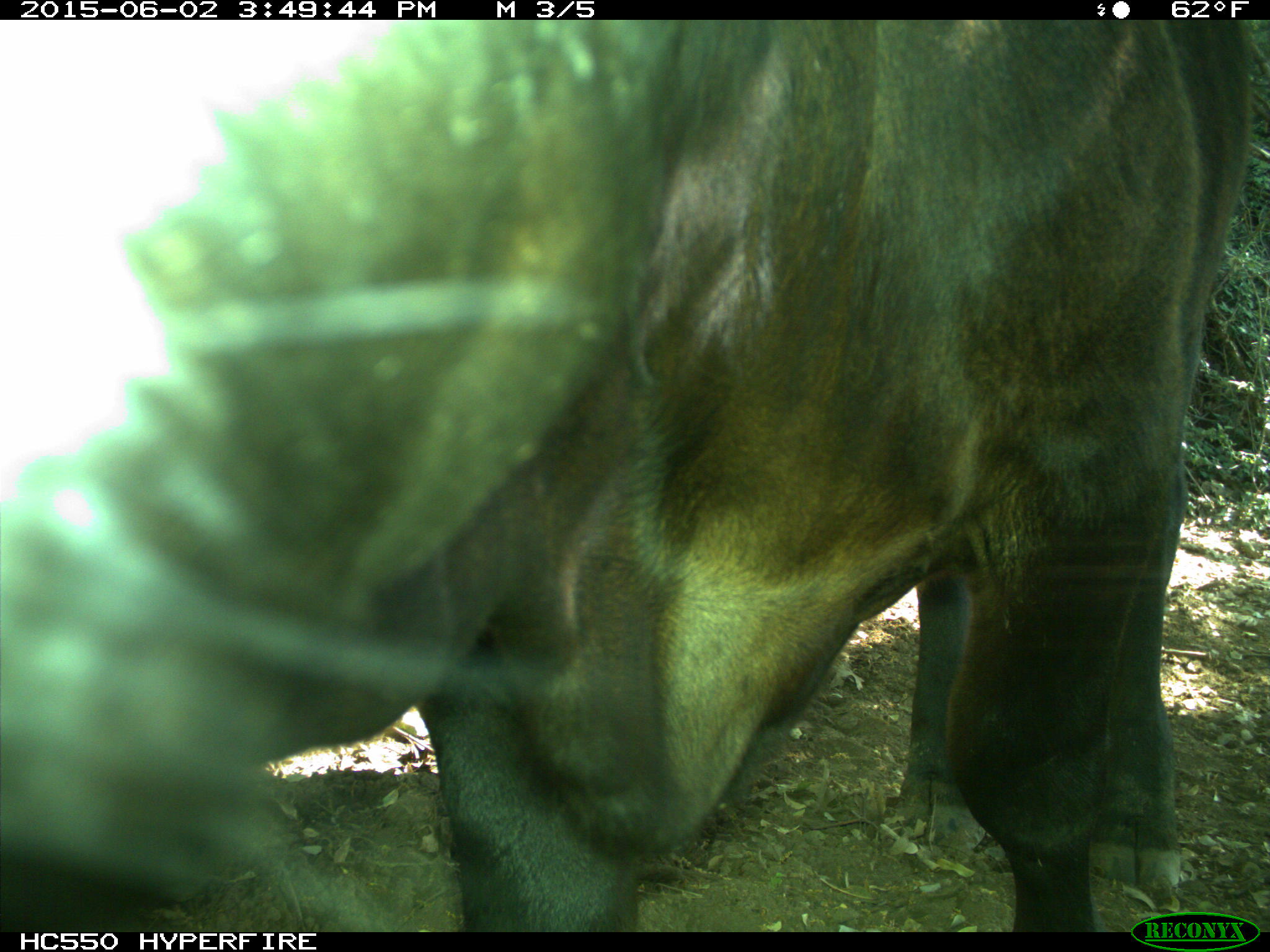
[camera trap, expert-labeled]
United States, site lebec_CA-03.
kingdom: Animalia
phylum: Chordata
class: Mammalia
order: Artiodactyla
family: Bovidae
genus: Bos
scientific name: Bos taurus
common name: domestic cow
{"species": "Bos taurus (domestic cow)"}